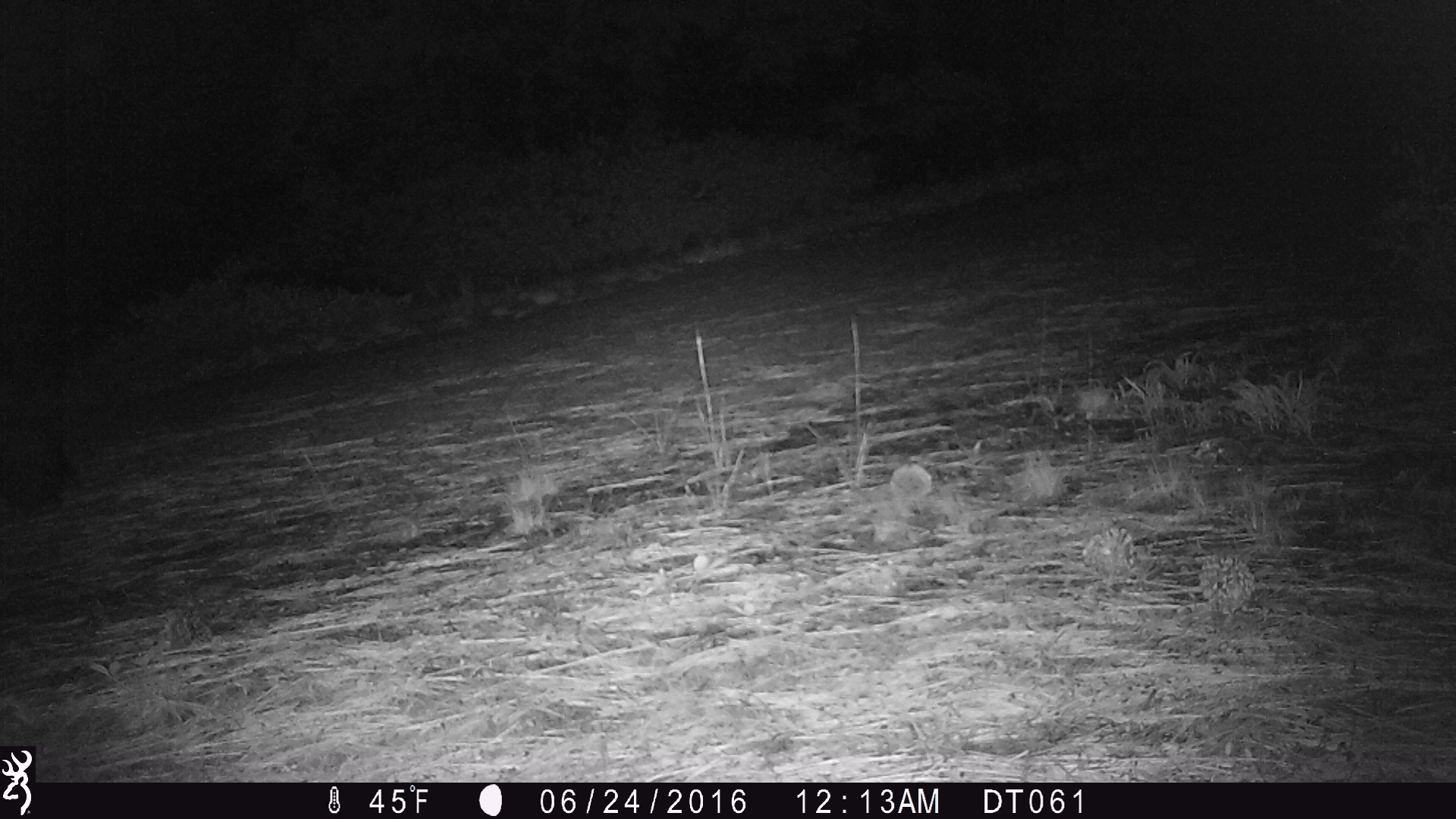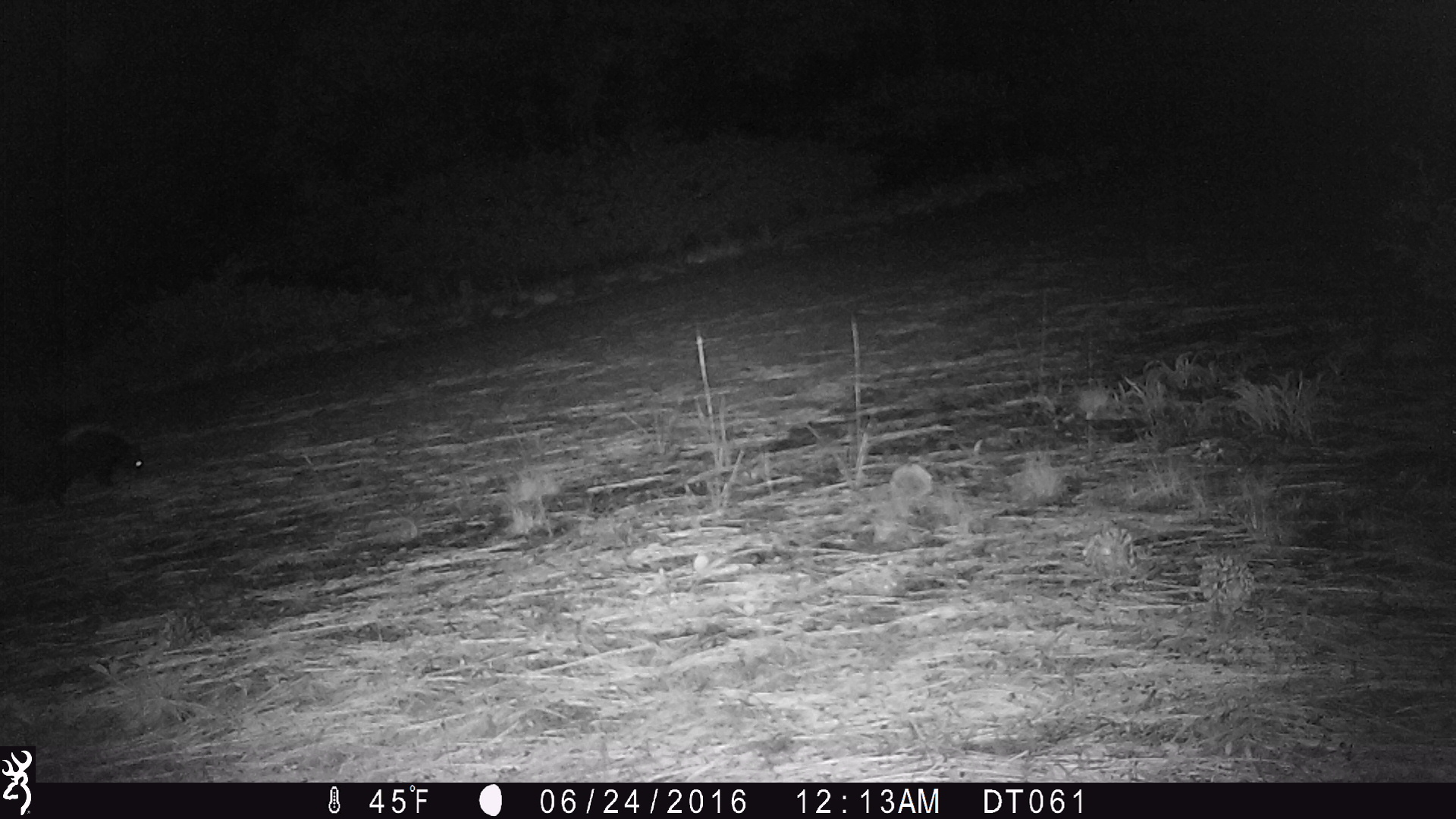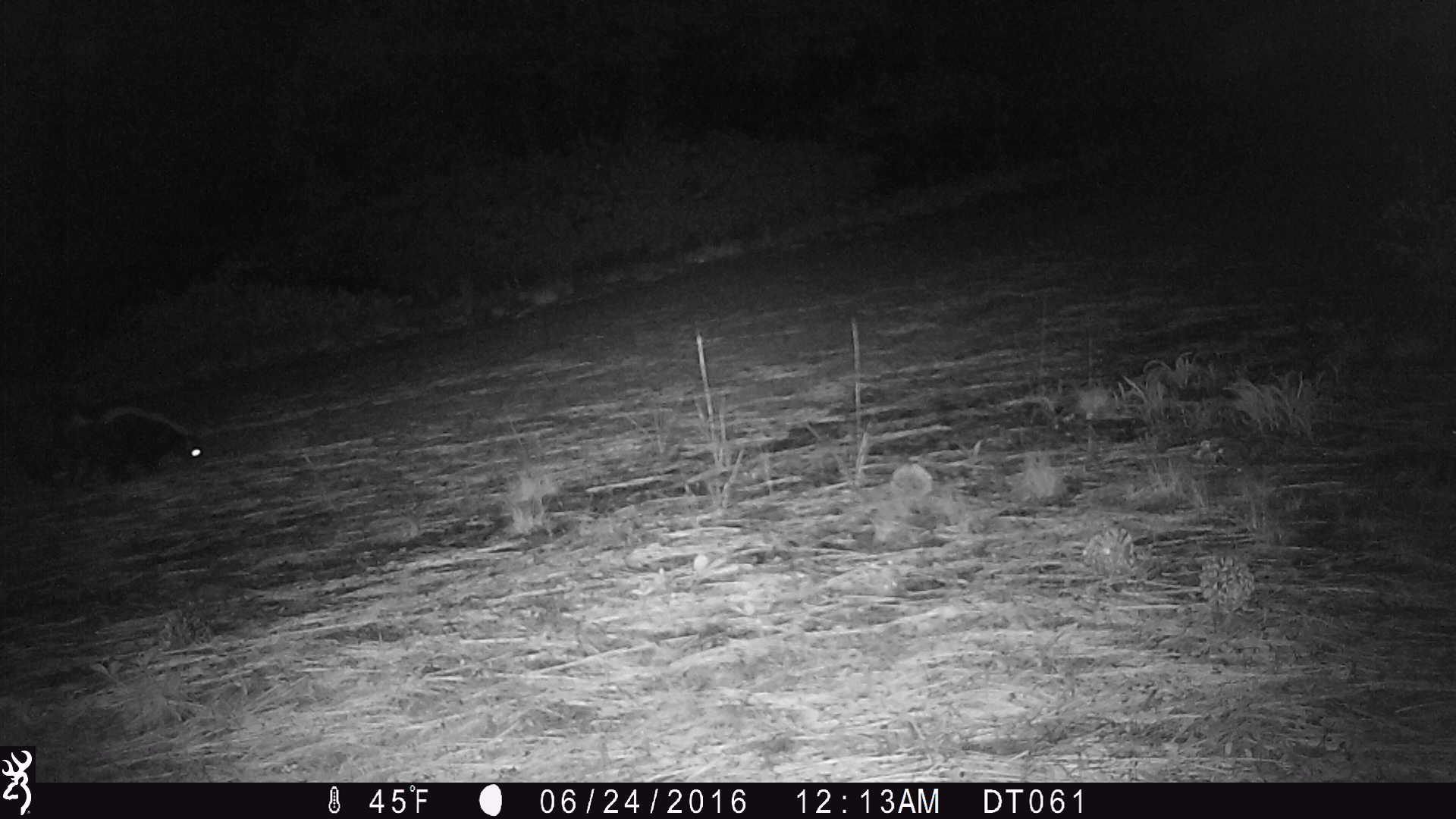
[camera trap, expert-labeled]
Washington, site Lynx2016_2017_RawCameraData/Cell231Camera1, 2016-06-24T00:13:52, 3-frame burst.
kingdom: Animalia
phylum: Chordata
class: Mammalia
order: Carnivora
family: Mephitidae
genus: Mephitis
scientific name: Mephitis mephitis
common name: striped skunk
Mephitis mephitis (striped skunk). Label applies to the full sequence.